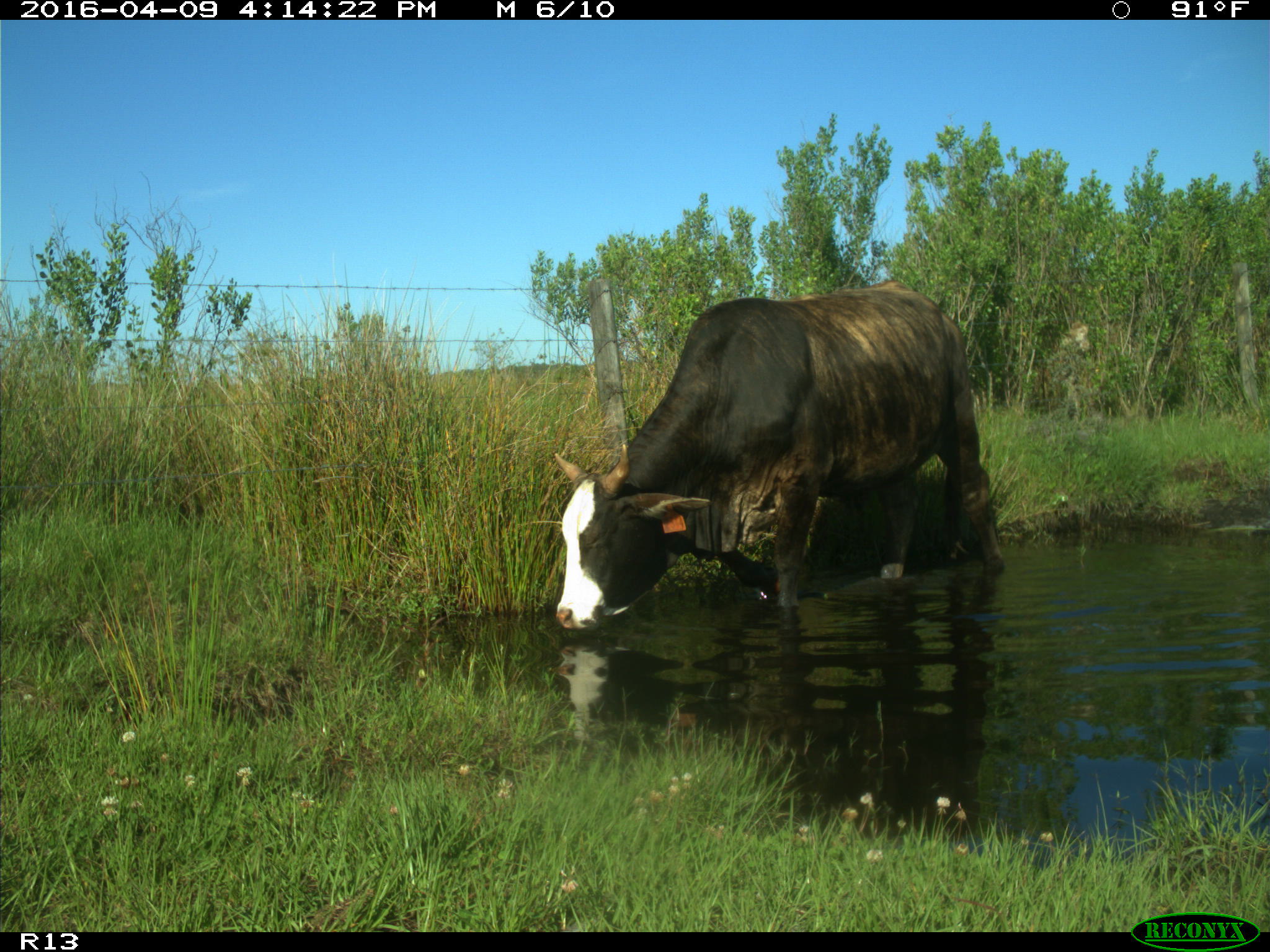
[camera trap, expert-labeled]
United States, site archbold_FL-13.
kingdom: Animalia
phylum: Chordata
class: Mammalia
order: Artiodactyla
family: Bovidae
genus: Bos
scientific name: Bos taurus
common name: domestic cow